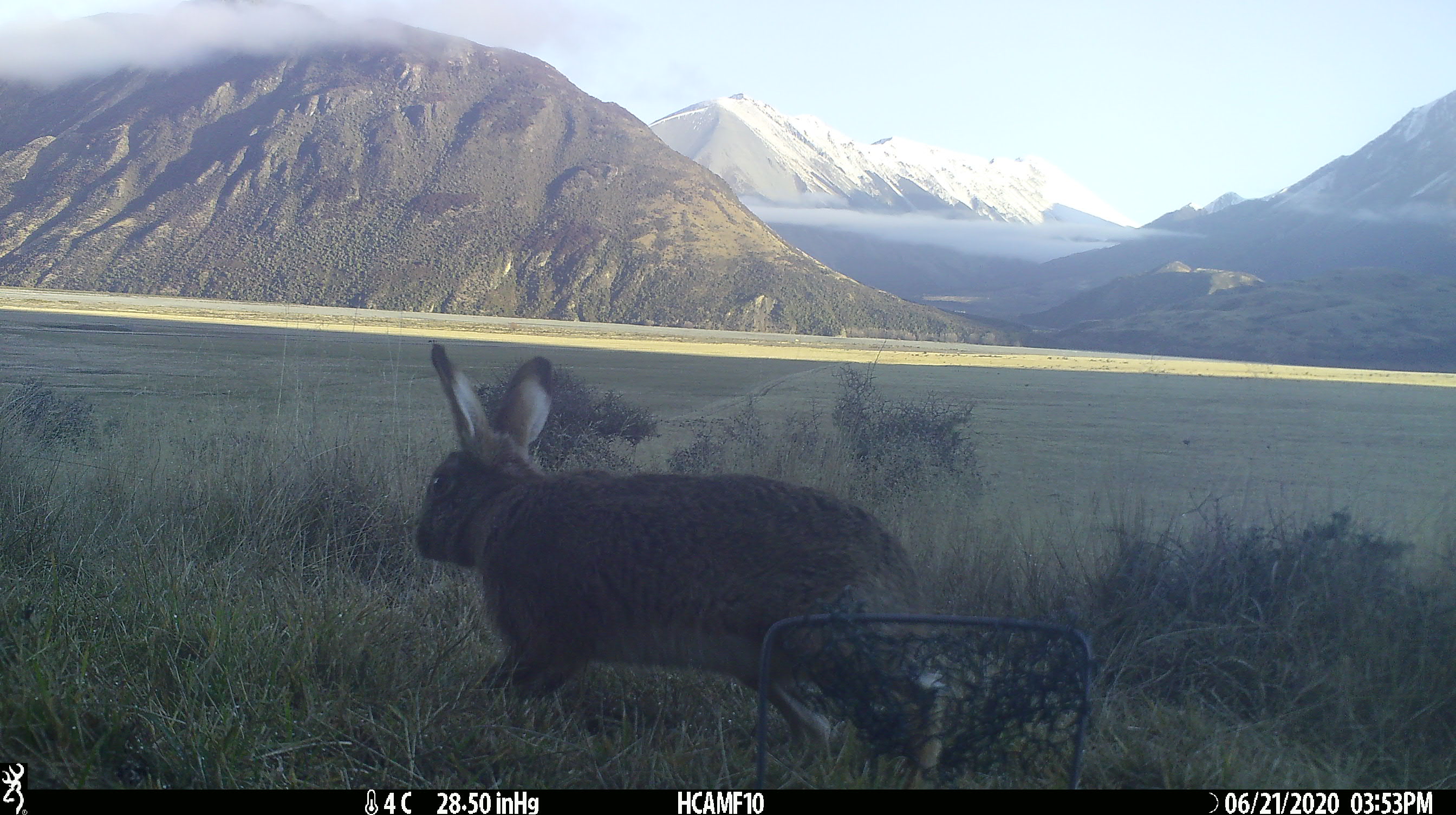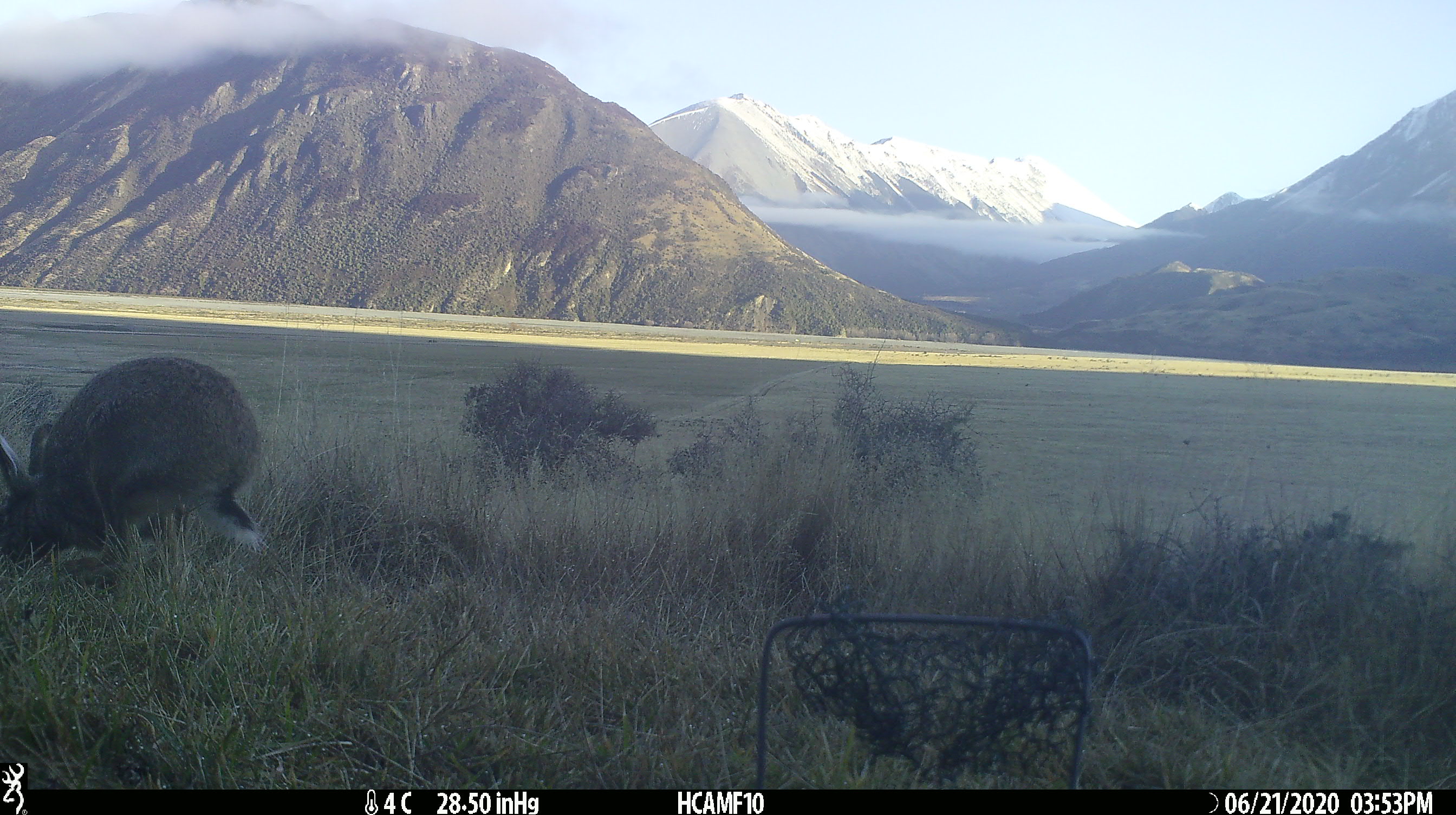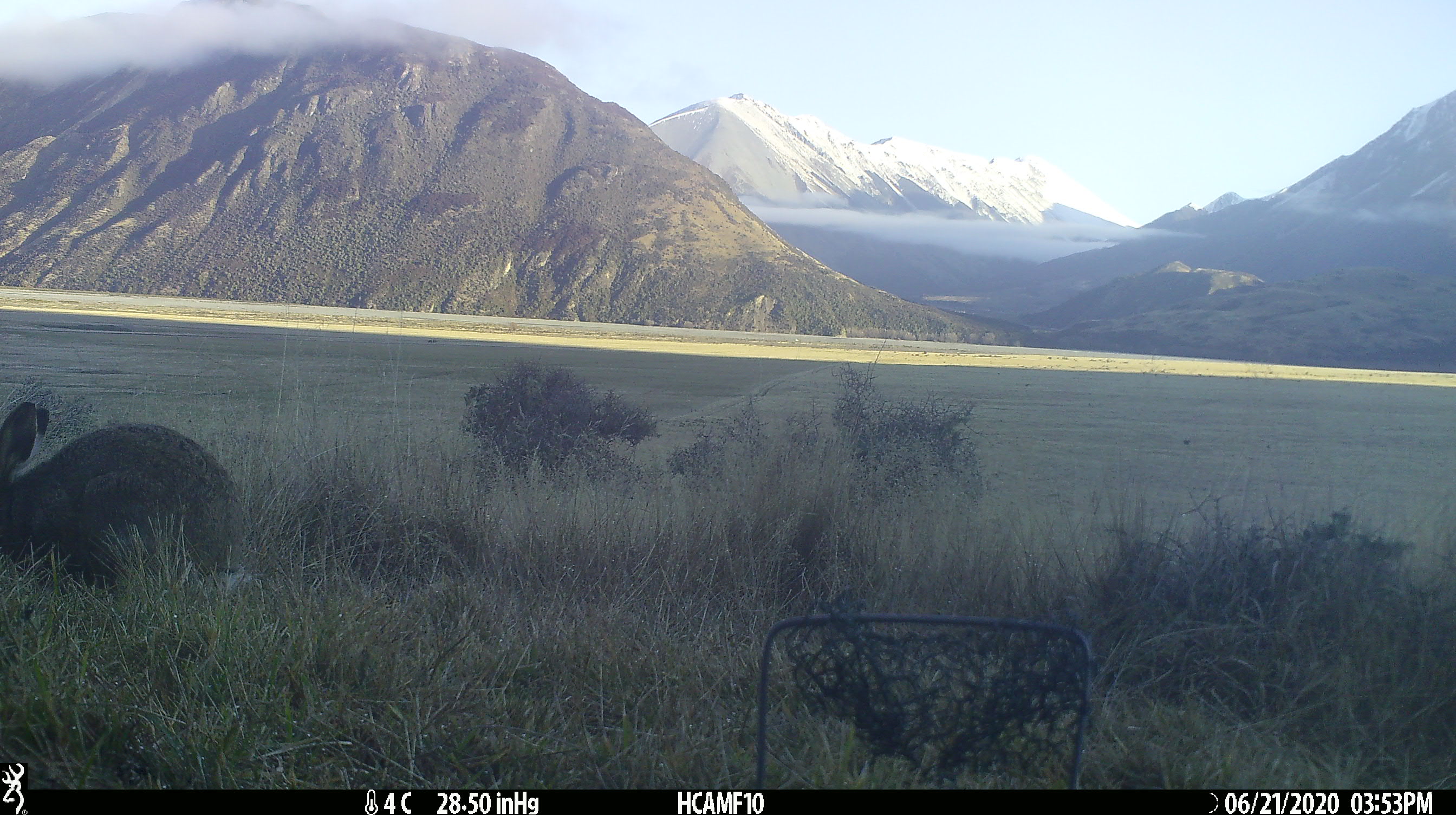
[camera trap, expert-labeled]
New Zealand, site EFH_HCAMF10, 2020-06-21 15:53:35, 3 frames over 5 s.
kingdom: Animalia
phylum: Chordata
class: Mammalia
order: Lagomorpha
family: Leporidae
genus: Lepus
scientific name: Lepus europaeus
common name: brown hare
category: hare